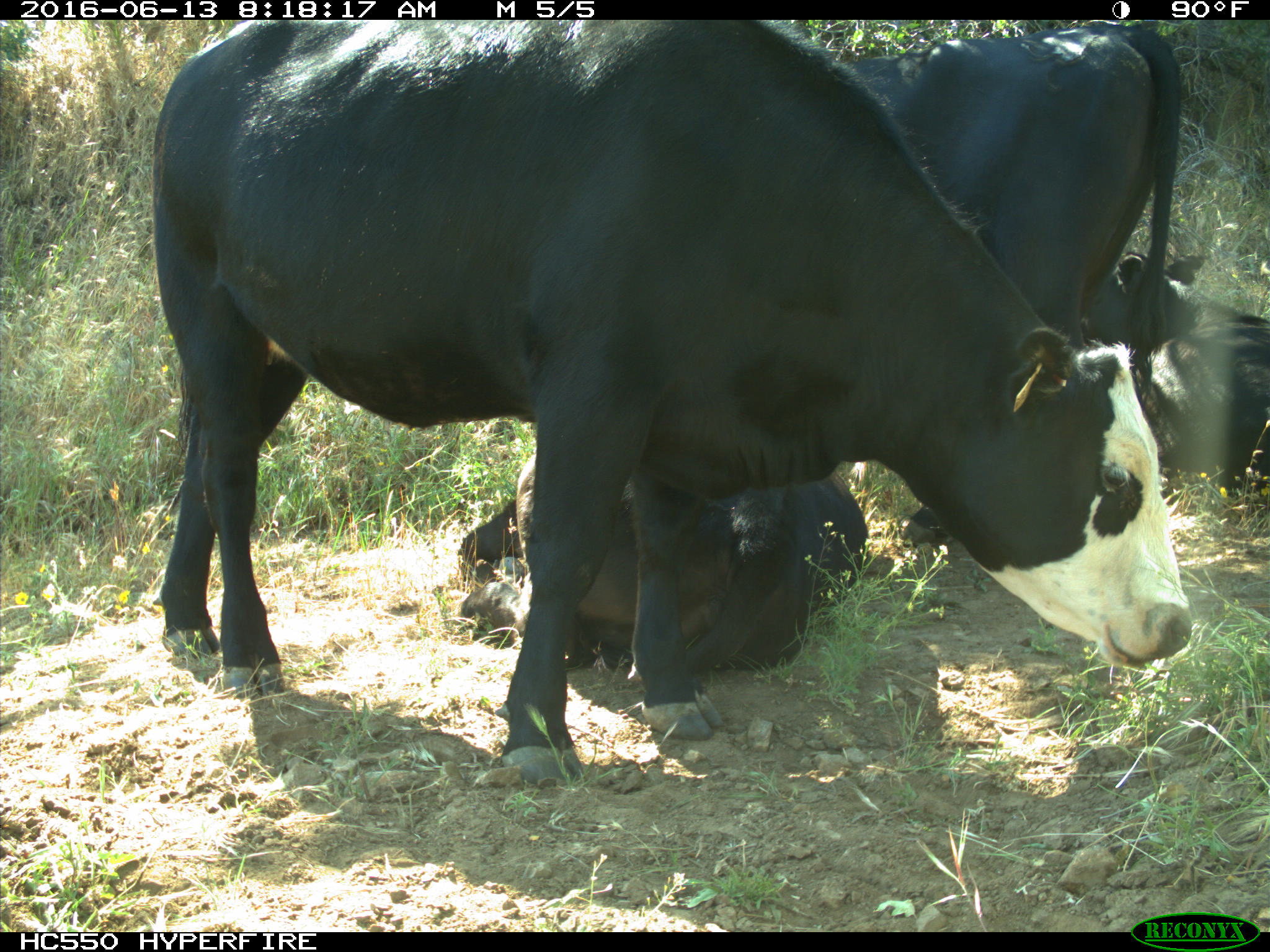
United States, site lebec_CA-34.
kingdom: Animalia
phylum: Chordata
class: Mammalia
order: Artiodactyla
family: Bovidae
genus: Bos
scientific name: Bos taurus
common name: domestic cow